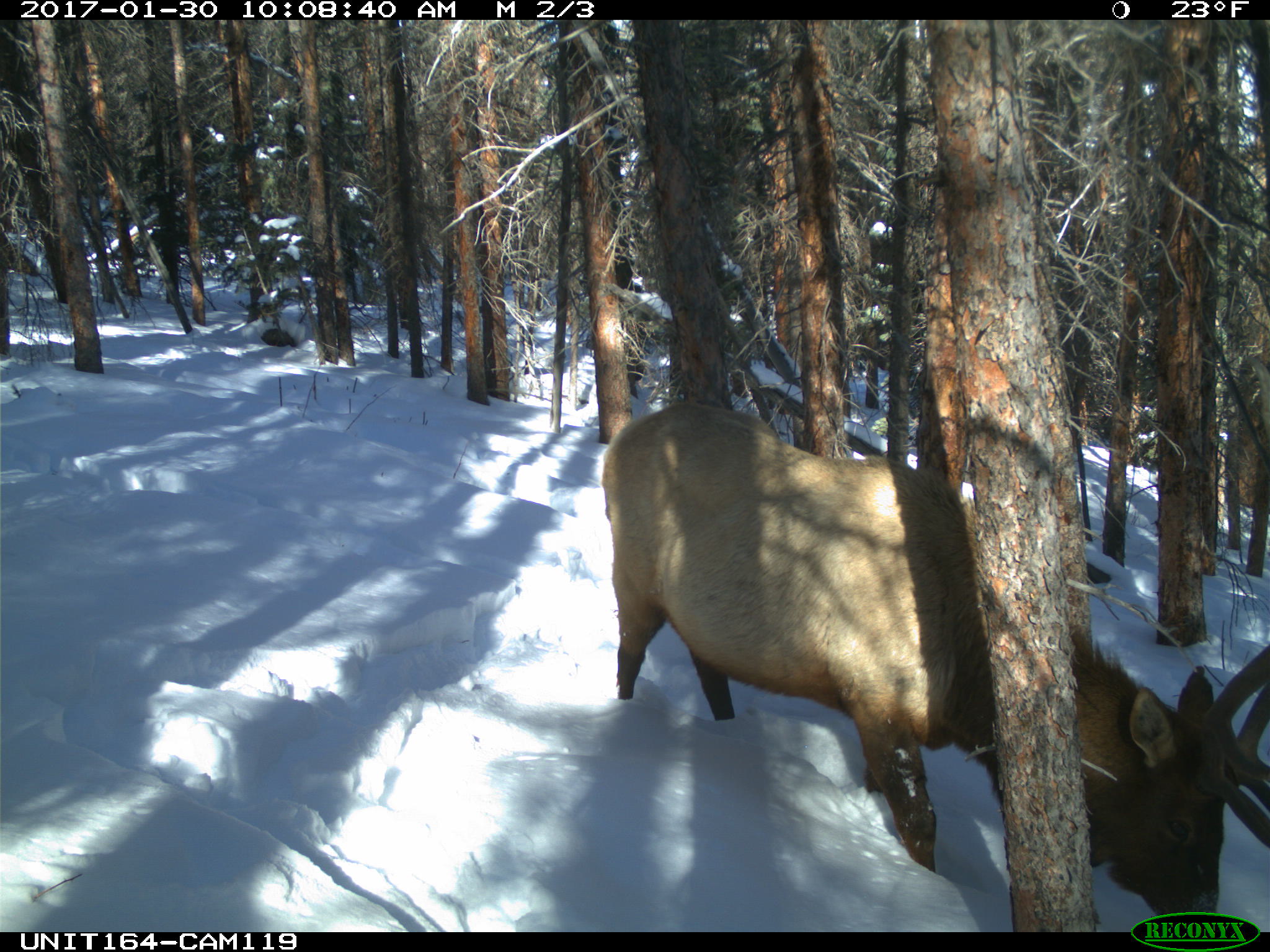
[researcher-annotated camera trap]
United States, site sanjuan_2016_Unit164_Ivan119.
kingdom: Animalia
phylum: Chordata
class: Mammalia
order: Artiodactyla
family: Cervidae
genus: Cervus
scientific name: Cervus elaphus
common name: red deer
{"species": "Cervus elaphus (red deer)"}